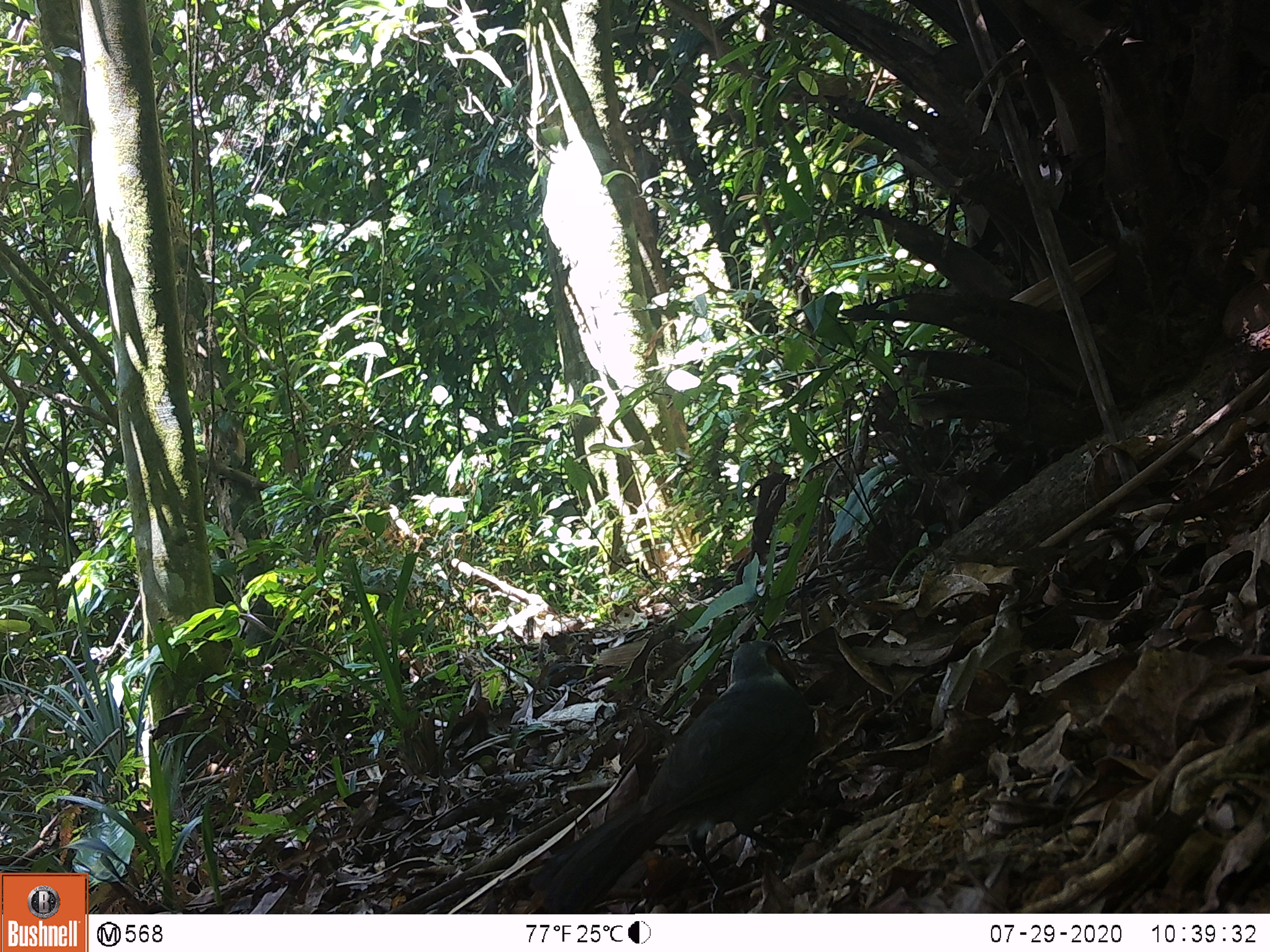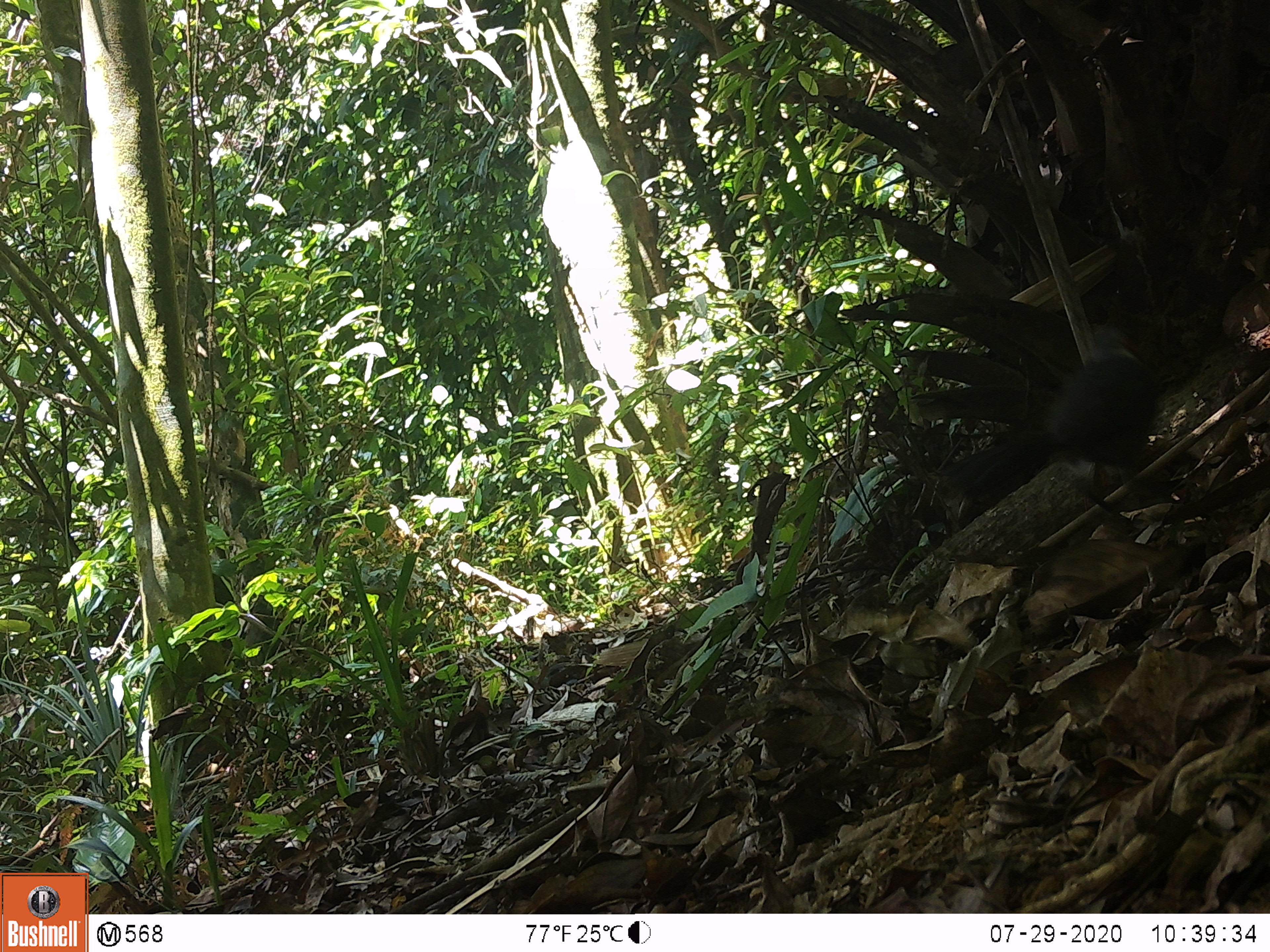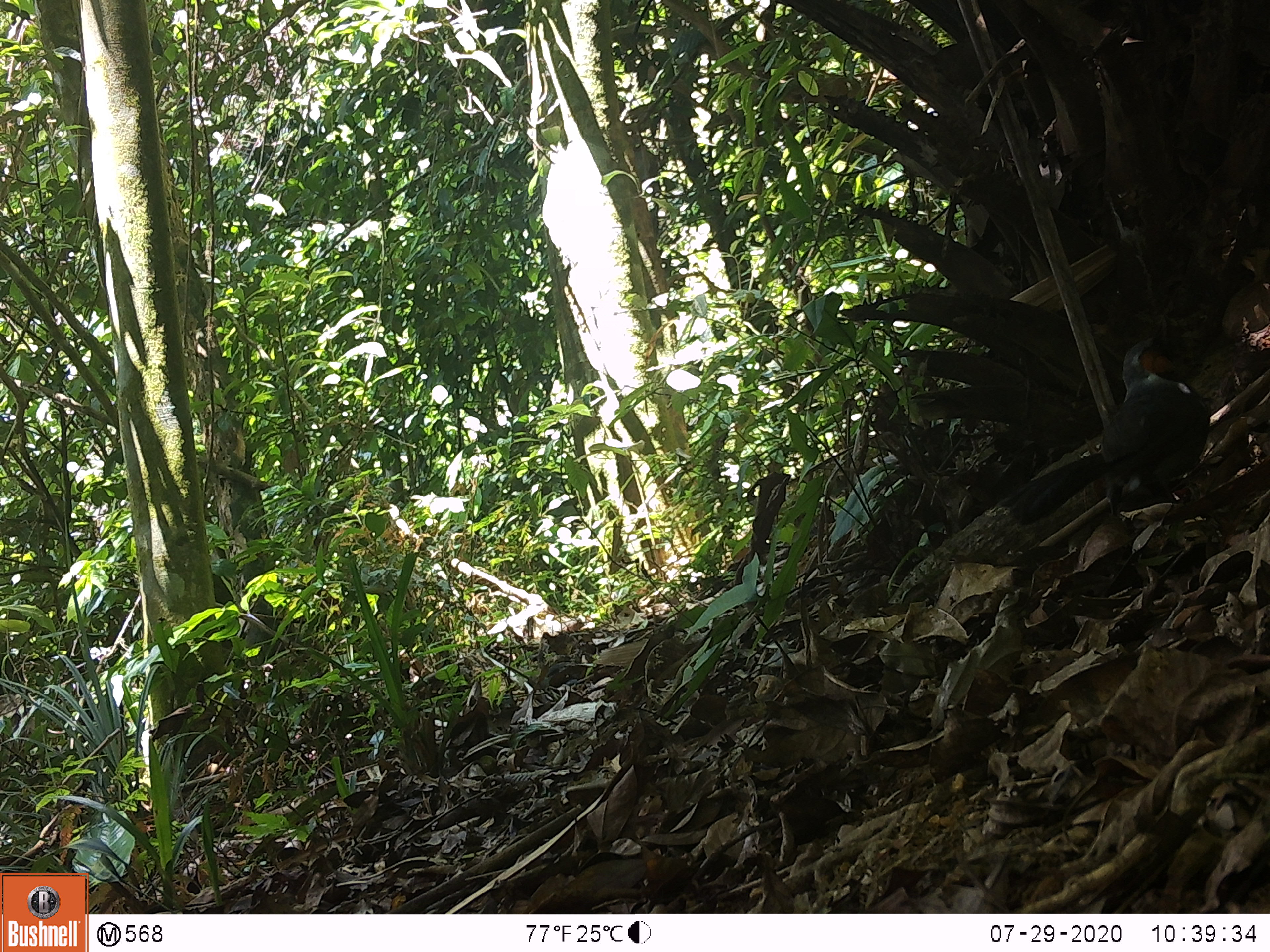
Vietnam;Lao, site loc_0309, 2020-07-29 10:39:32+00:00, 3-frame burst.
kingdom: Animalia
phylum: Chordata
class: Aves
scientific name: Aves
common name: bird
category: unidentified bird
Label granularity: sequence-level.